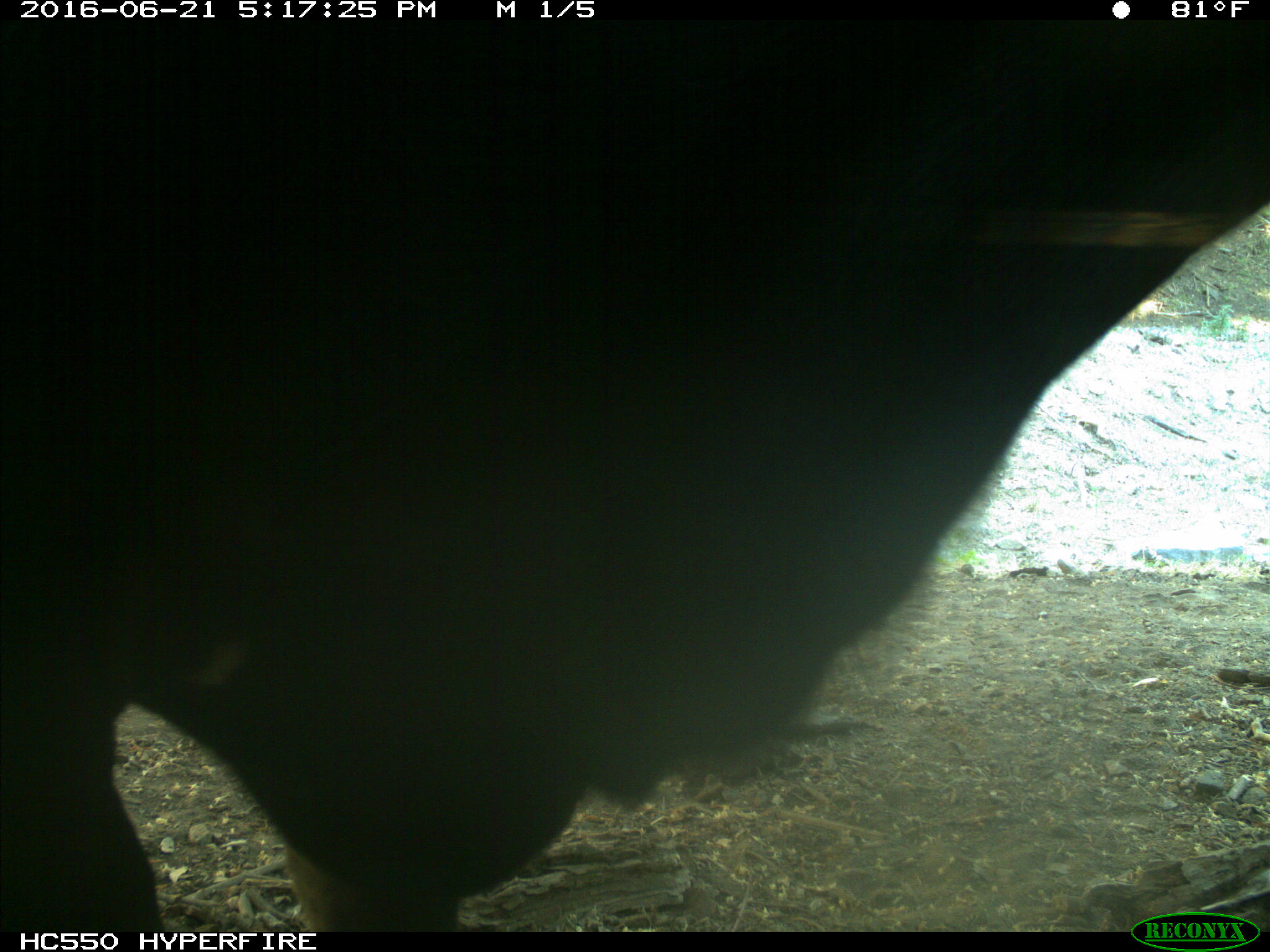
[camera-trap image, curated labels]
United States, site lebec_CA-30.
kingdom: Animalia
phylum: Chordata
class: Mammalia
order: Artiodactyla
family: Bovidae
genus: Bos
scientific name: Bos taurus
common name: domestic cow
Bos taurus (domestic cow).